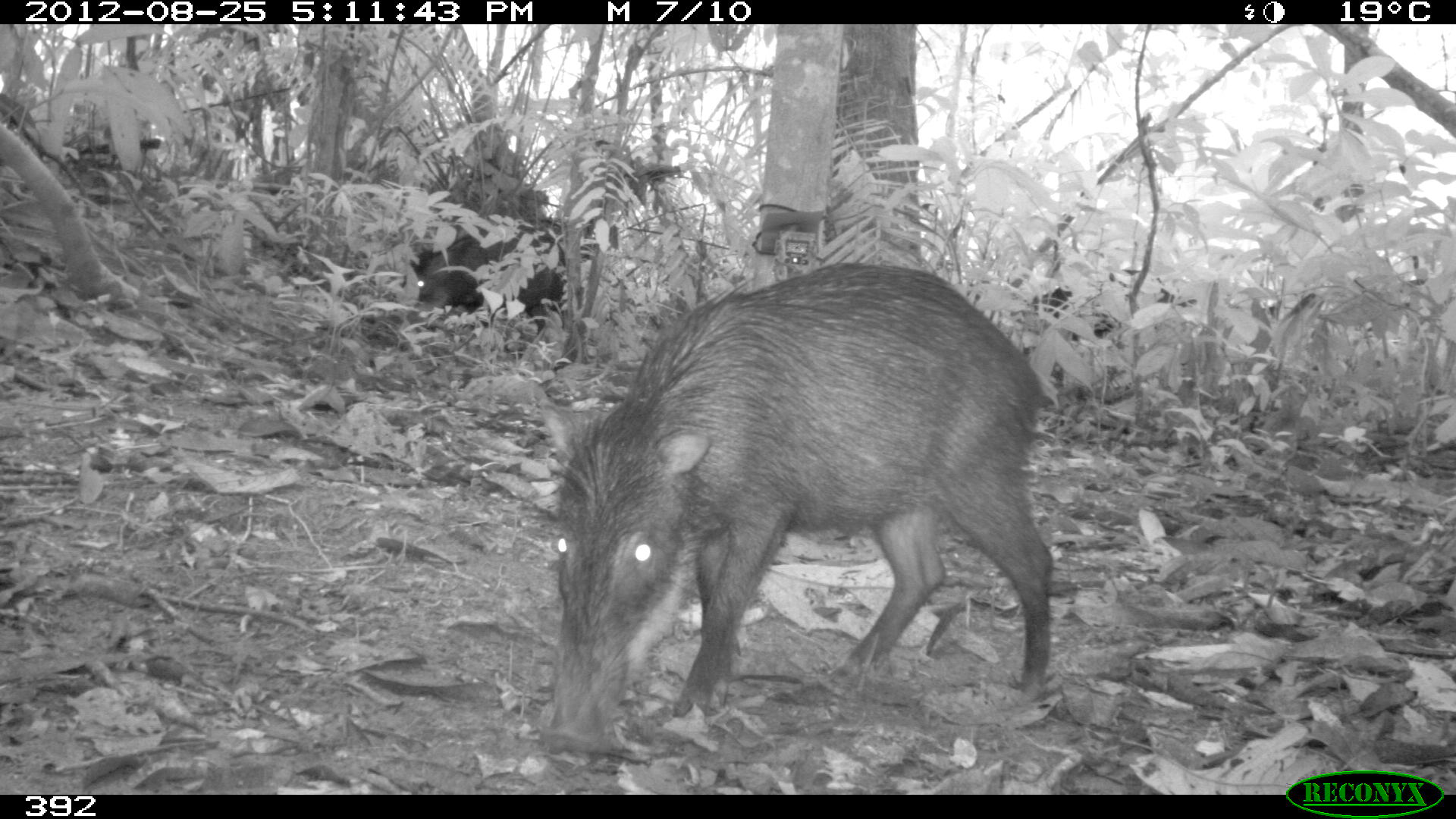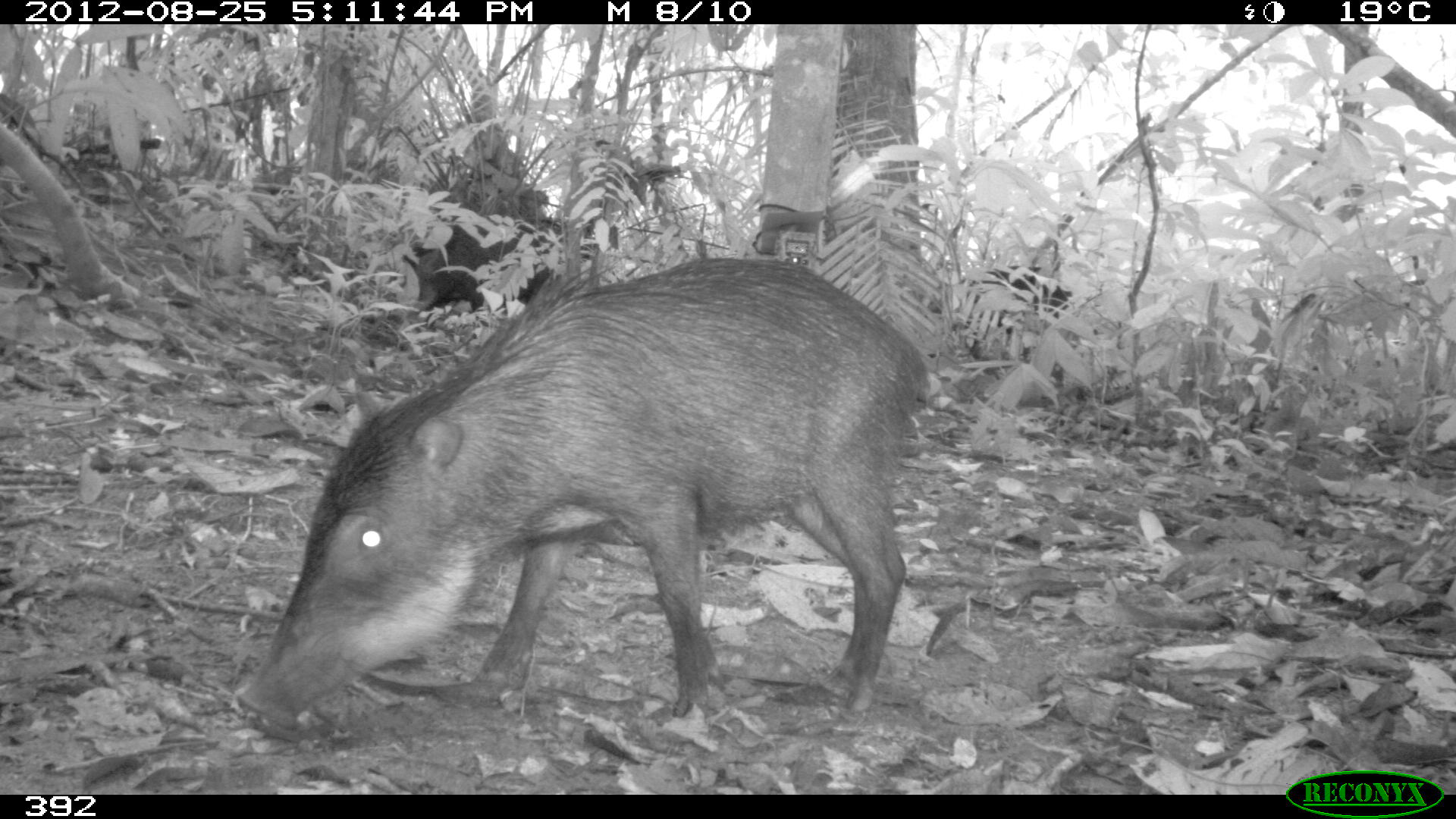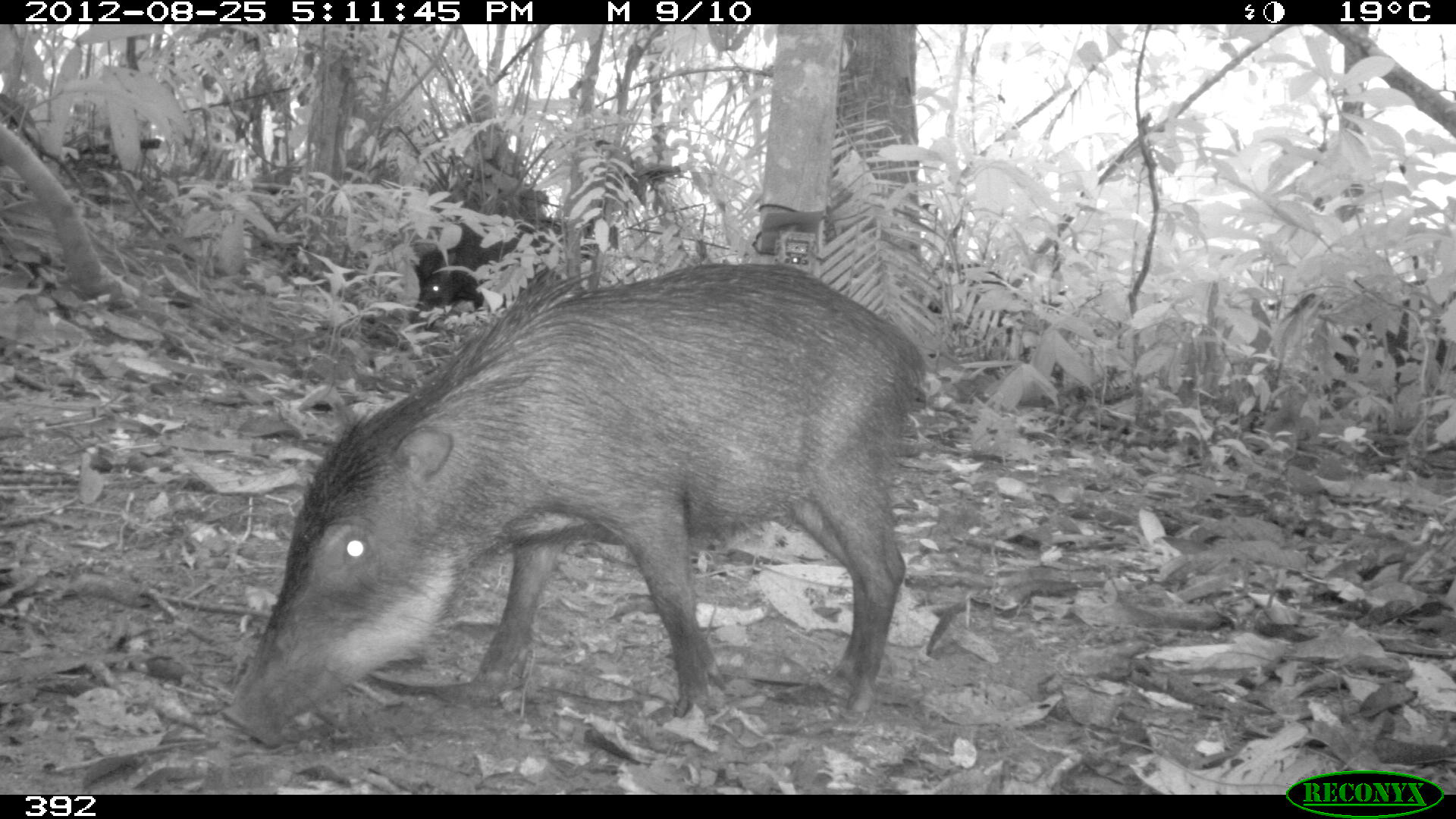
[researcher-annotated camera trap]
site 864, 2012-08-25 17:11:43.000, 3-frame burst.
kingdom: Animalia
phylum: Chordata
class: Mammalia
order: Artiodactyla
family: Tayassuidae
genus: Tayassu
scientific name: Tayassu pecari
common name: white-lipped peccary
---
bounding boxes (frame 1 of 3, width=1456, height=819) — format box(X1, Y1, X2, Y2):
tayassu pecari: box(541, 262, 1054, 756); box(393, 225, 566, 333)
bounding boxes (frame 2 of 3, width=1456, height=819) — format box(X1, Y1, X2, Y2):
tayassu pecari: box(235, 257, 933, 732); box(401, 211, 563, 316); box(949, 264, 1074, 372)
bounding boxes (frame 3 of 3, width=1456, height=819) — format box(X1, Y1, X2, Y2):
tayassu pecari: box(214, 258, 933, 744); box(419, 269, 483, 313)